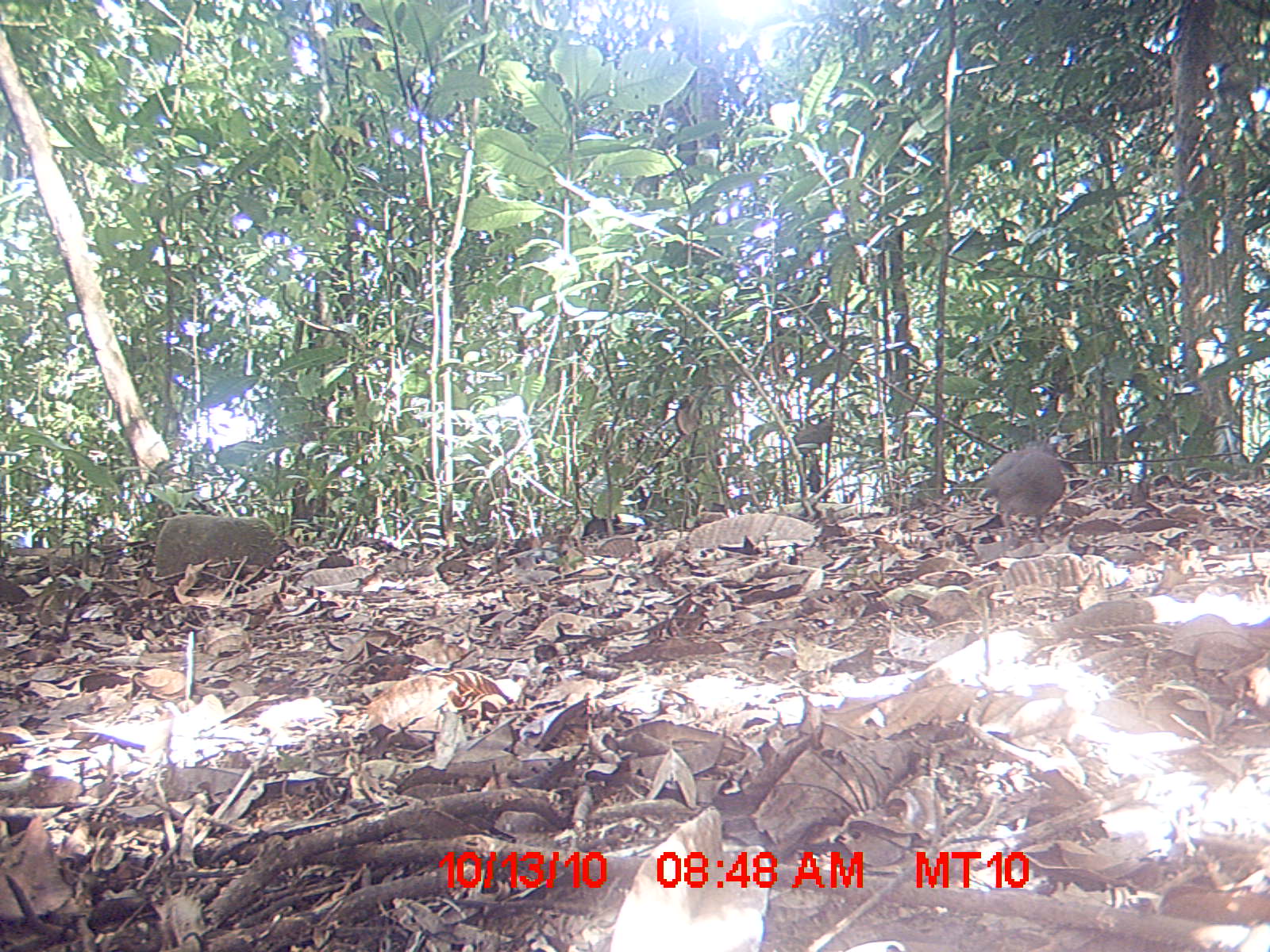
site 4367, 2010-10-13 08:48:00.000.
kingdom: Animalia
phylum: Chordata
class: Mammalia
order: Carnivora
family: Eupleridae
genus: Galidia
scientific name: Galidia elegans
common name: ring-tailed vontsira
Galidia elegans (ring-tailed vontsira), count 1.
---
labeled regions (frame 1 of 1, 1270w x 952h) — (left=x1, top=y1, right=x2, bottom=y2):
galidia elegans: (left=972, top=442, right=1069, bottom=550)